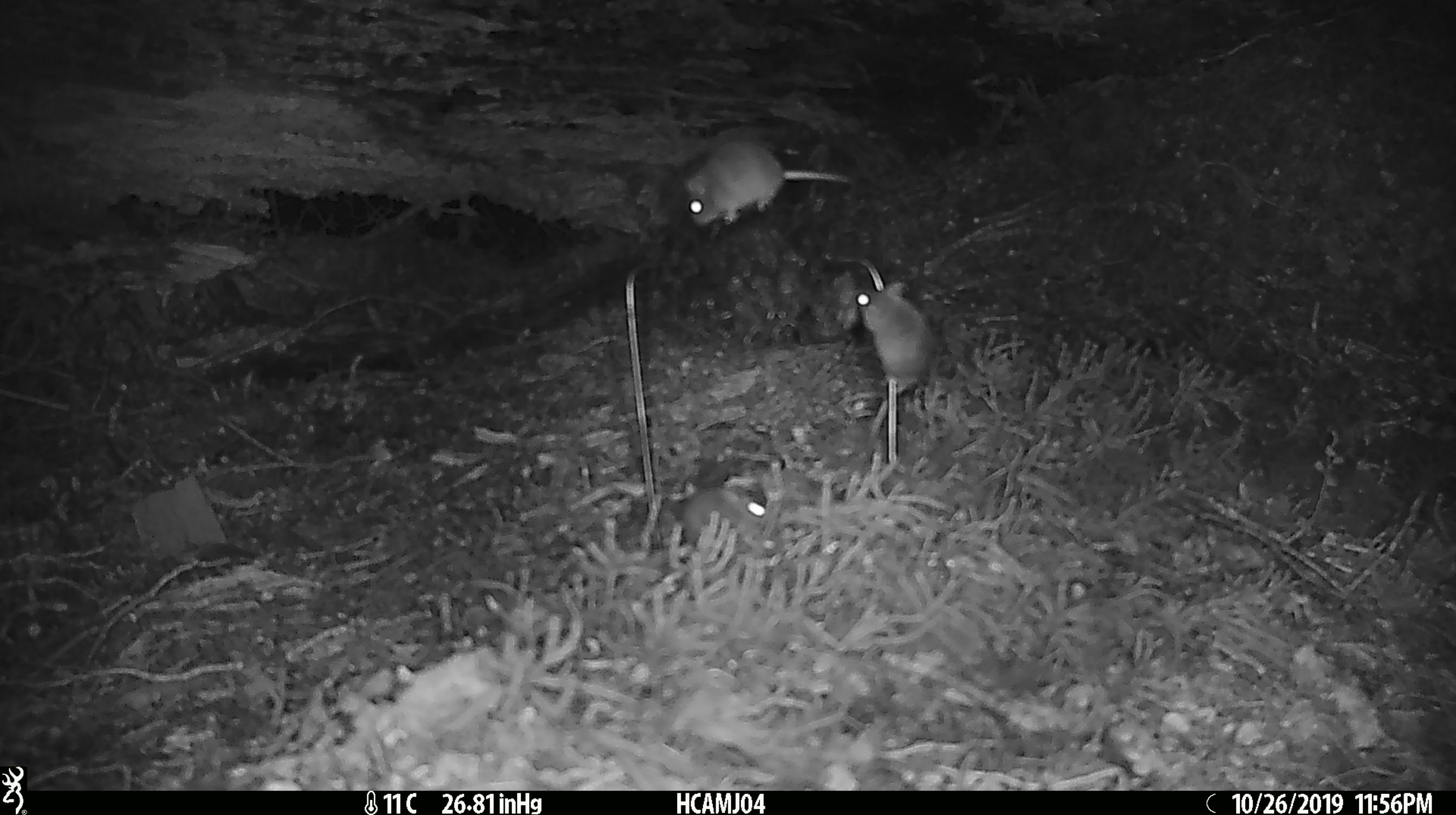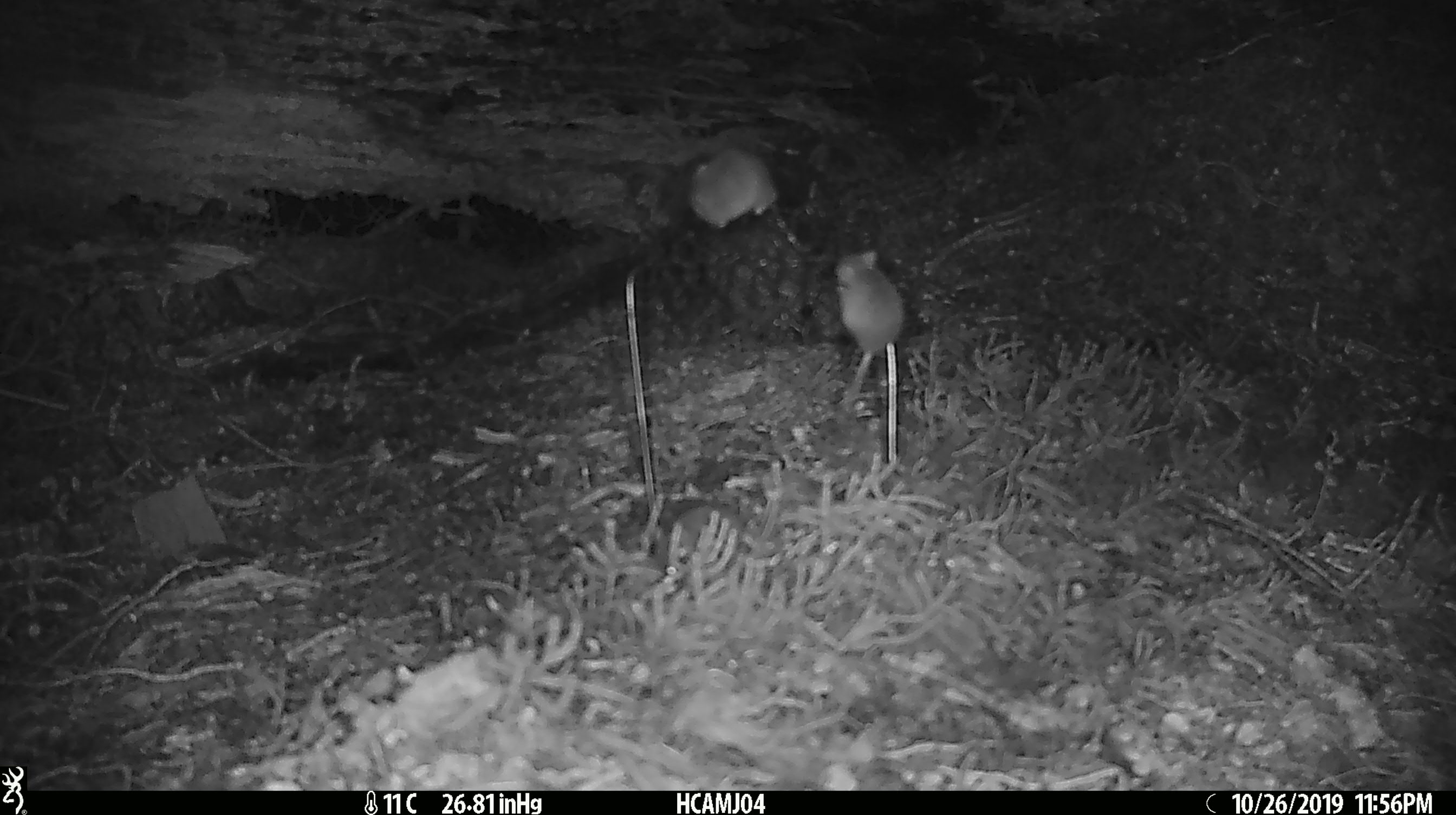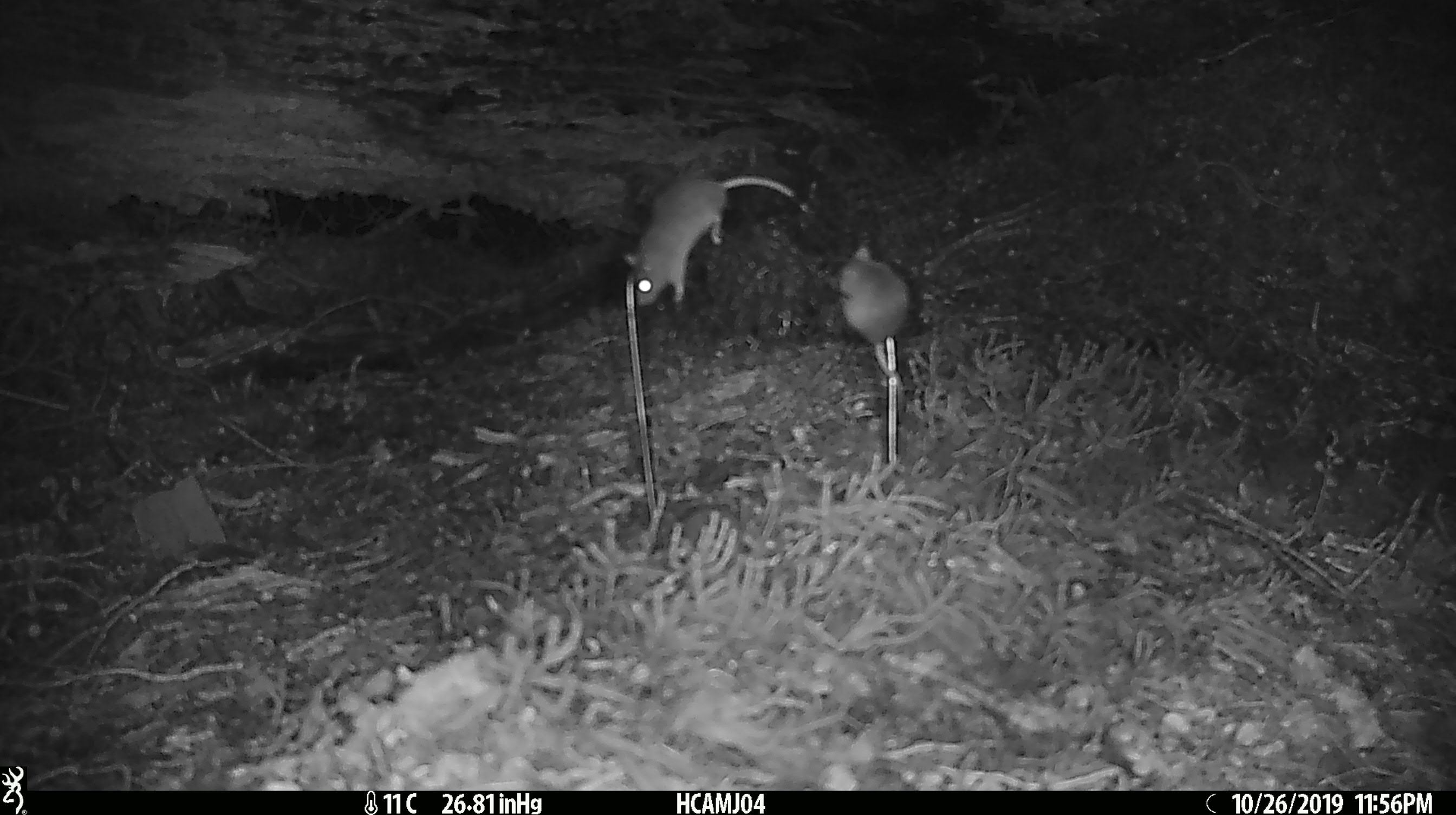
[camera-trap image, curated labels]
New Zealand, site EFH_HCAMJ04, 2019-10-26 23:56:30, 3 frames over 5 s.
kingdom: Animalia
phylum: Chordata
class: Mammalia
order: Rodentia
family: Muridae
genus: Mus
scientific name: Mus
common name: mouse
Mouse (Mus).